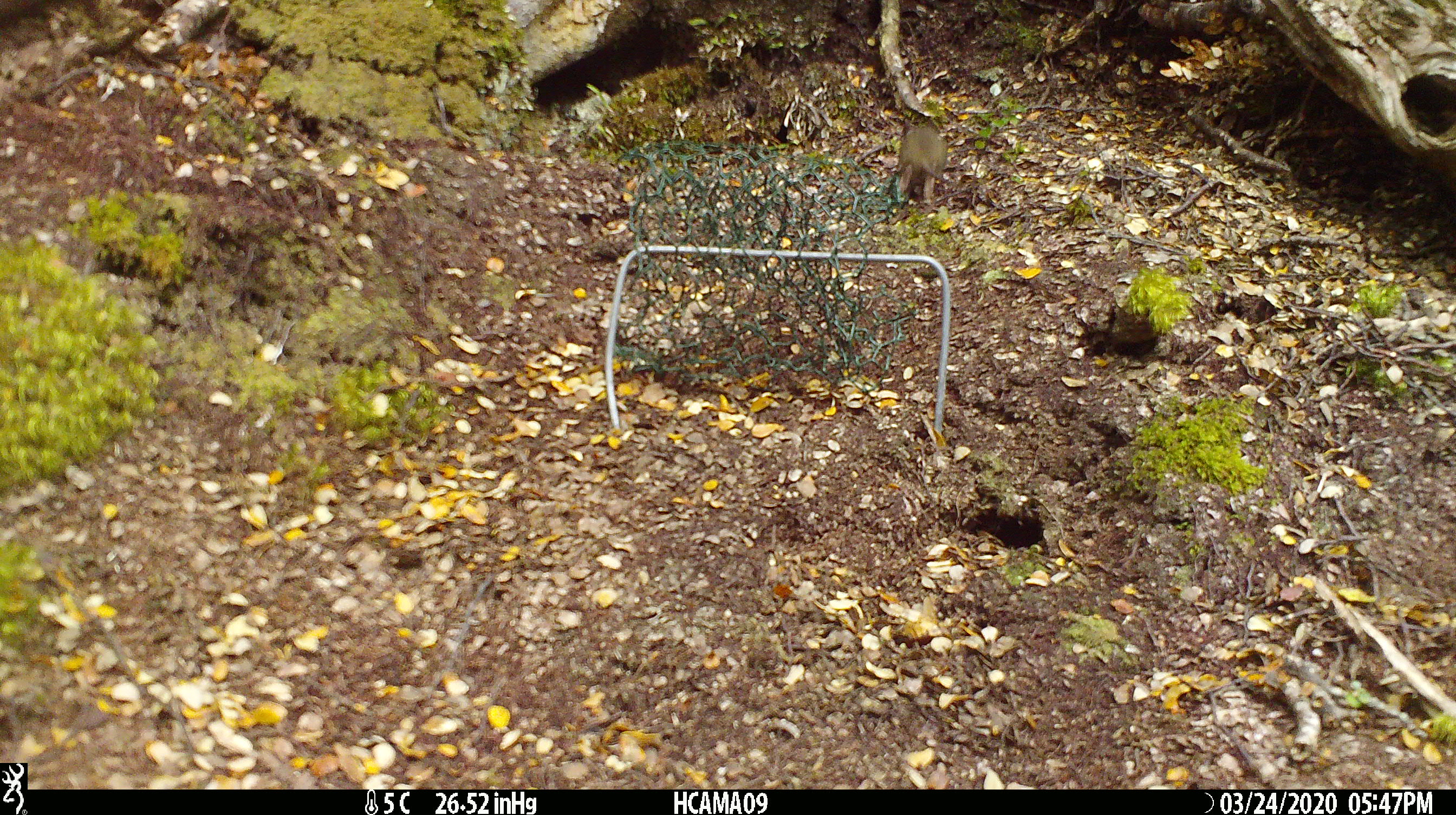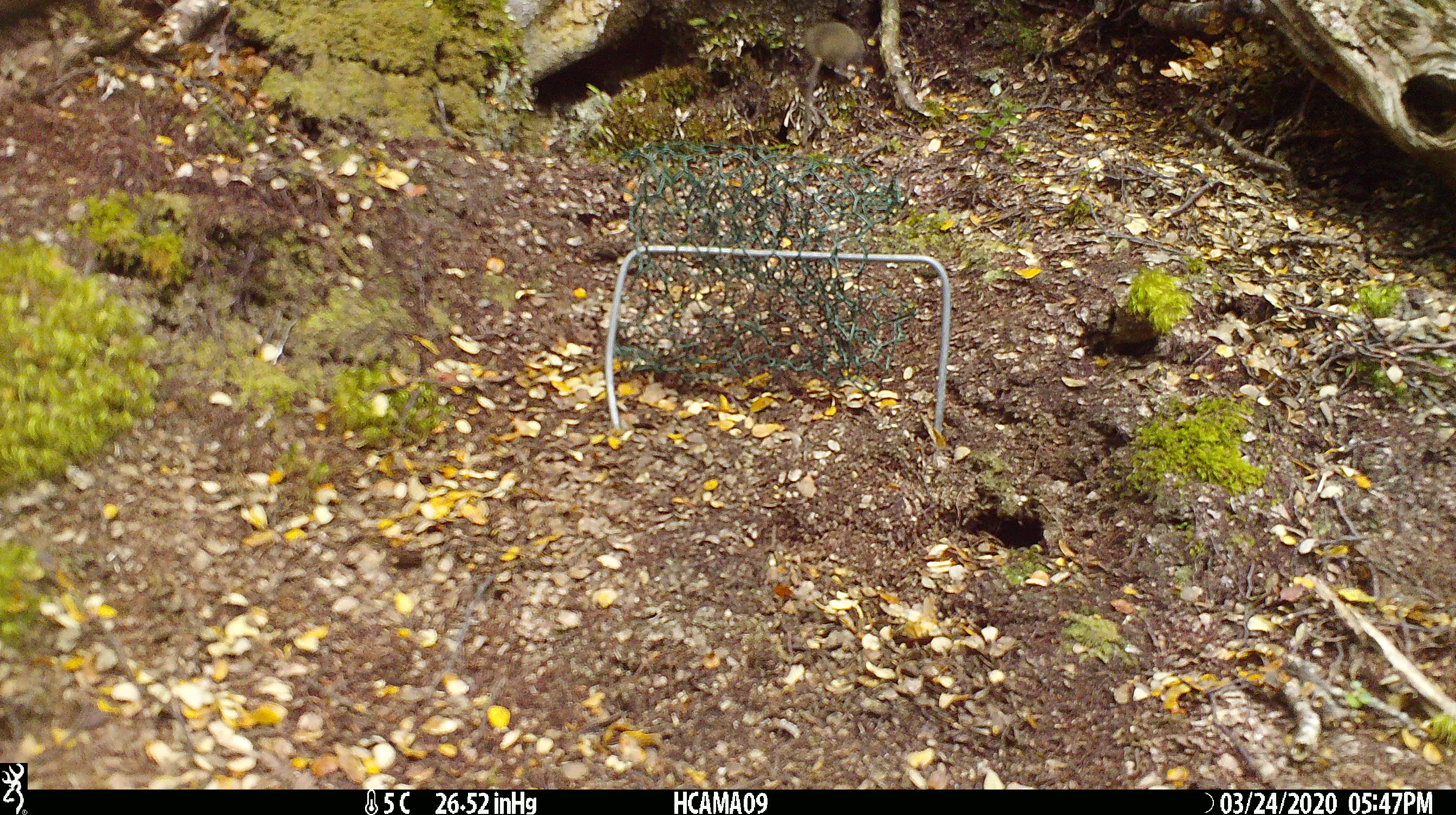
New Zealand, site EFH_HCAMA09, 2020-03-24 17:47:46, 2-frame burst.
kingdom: Animalia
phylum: Chordata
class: Mammalia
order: Rodentia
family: Muridae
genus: Mus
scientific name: Mus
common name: mouse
Mouse (Mus).